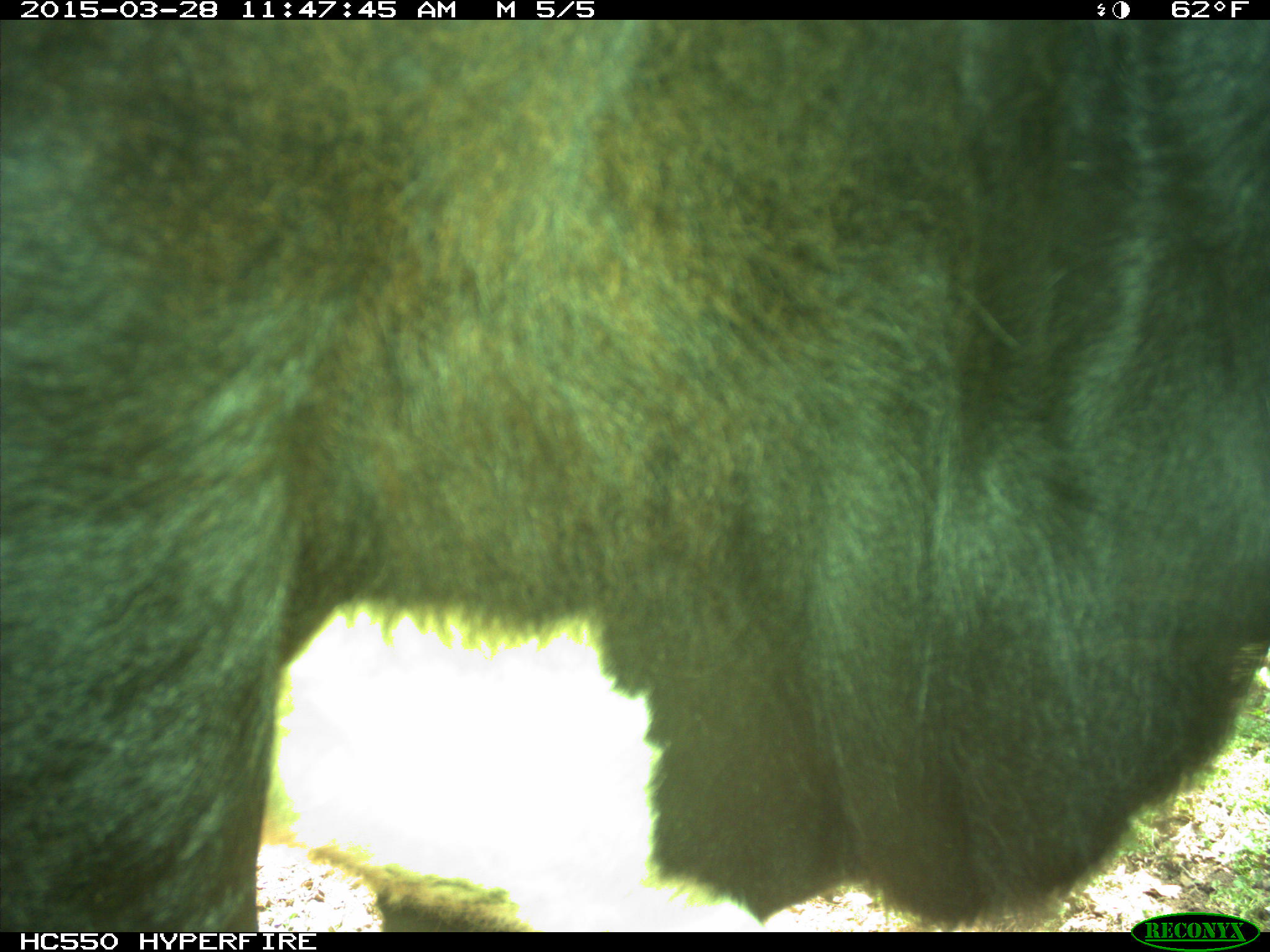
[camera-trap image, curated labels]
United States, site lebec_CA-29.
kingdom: Animalia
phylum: Chordata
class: Mammalia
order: Artiodactyla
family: Bovidae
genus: Bos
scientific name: Bos taurus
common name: domestic cow